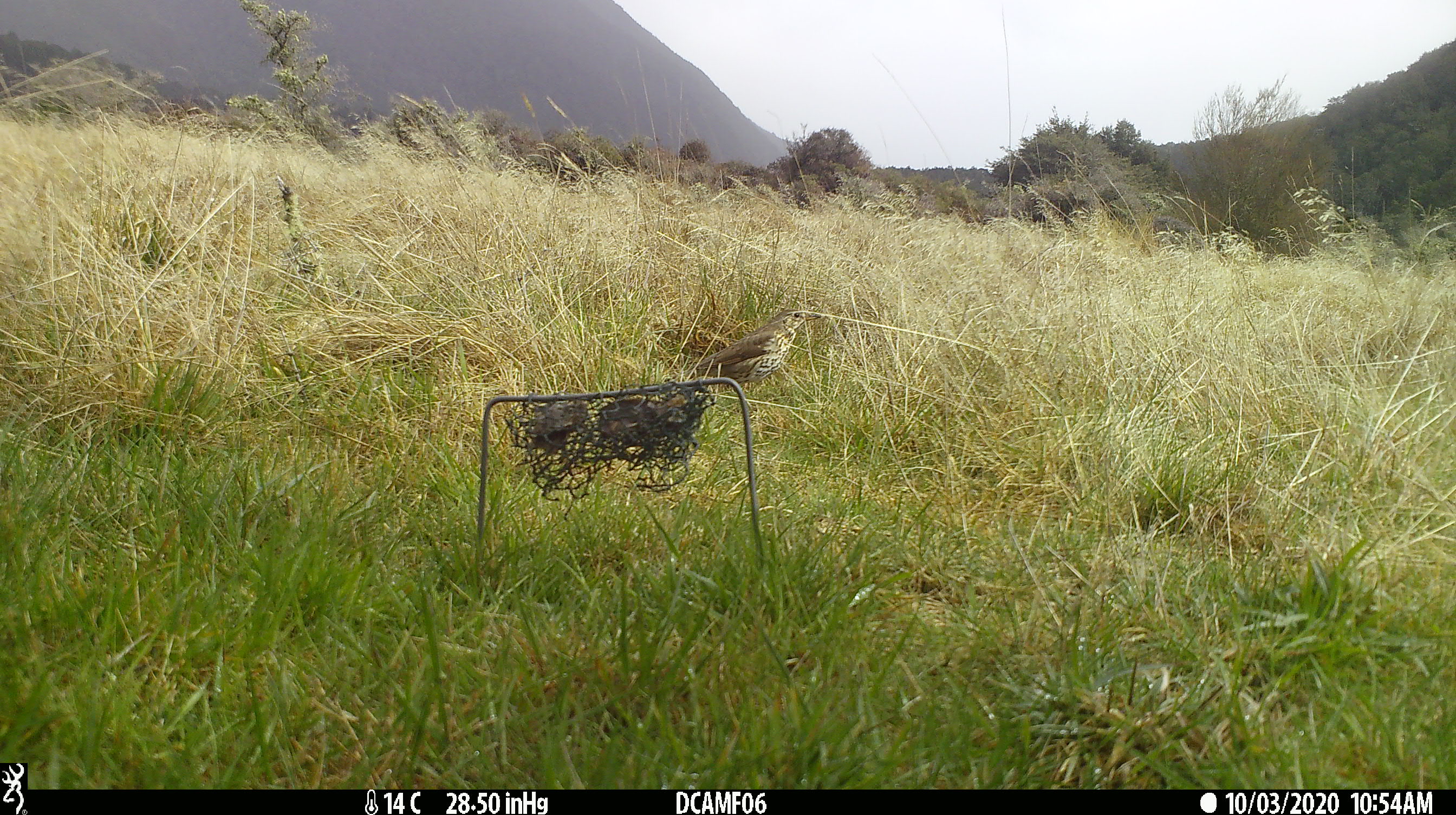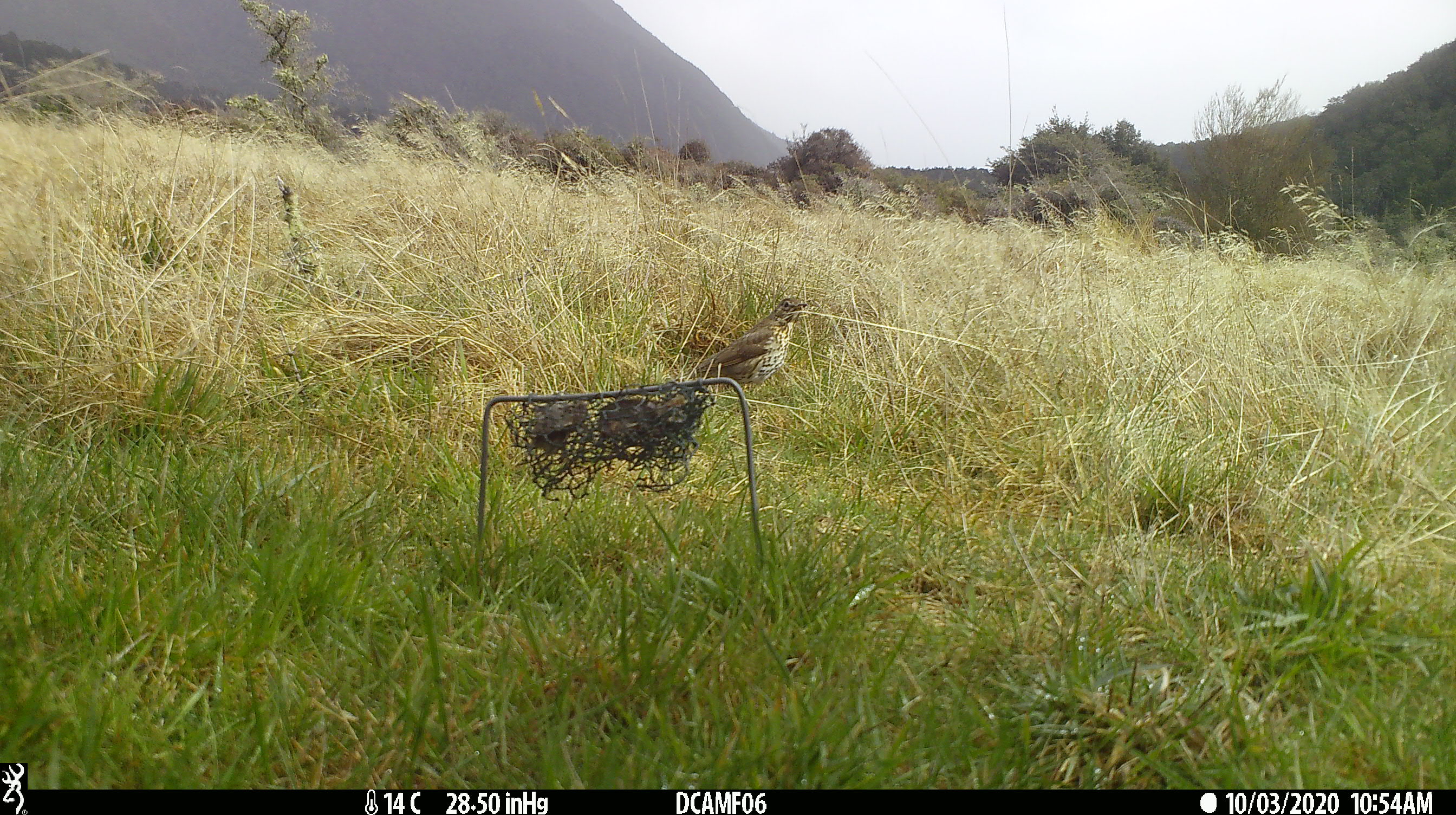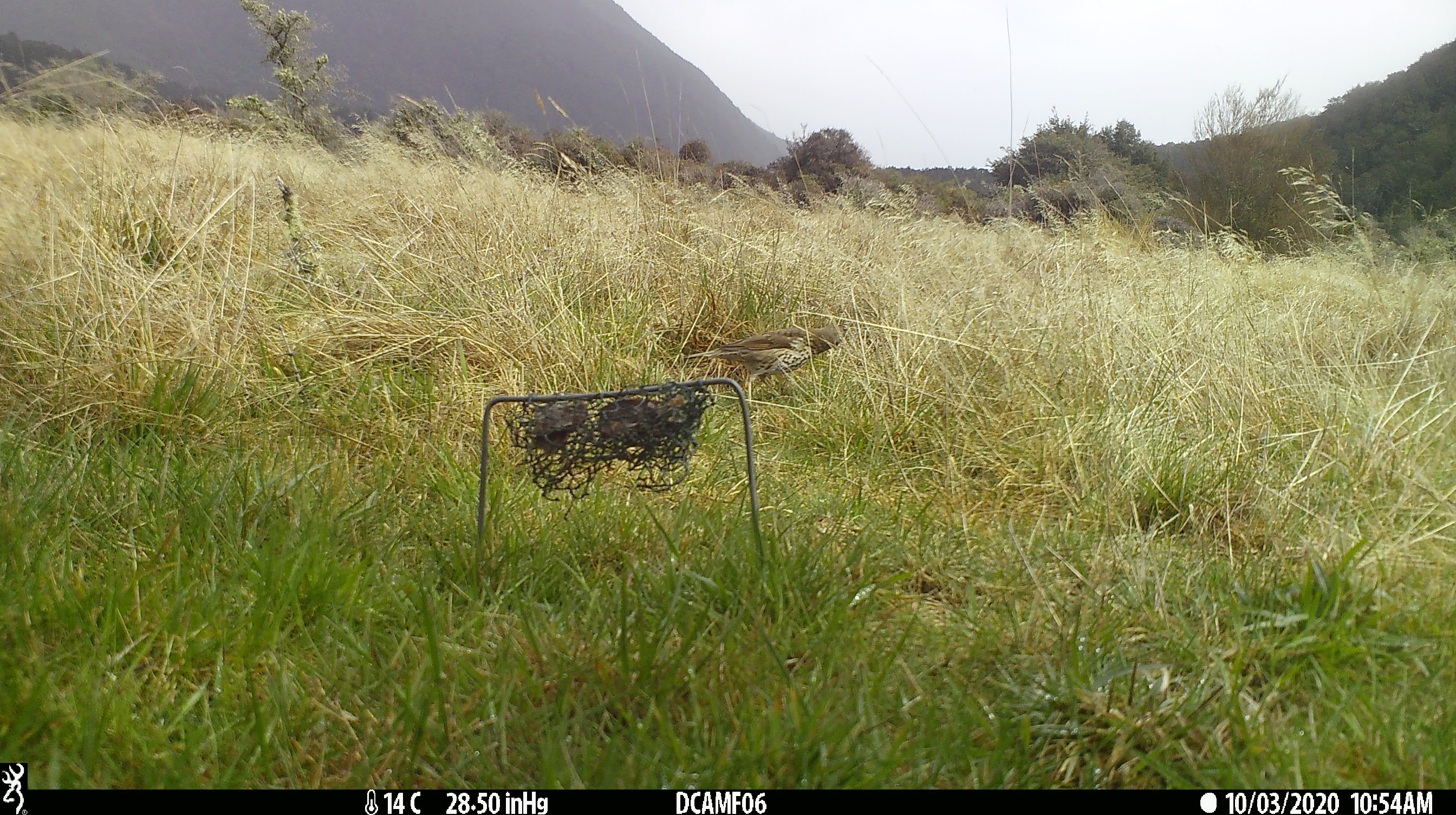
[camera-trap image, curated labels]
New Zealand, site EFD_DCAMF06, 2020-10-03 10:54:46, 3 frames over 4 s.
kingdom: Animalia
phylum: Chordata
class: Aves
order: Passeriformes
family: Turdidae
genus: Turdus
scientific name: Turdus philomelos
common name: song thrush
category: thrush